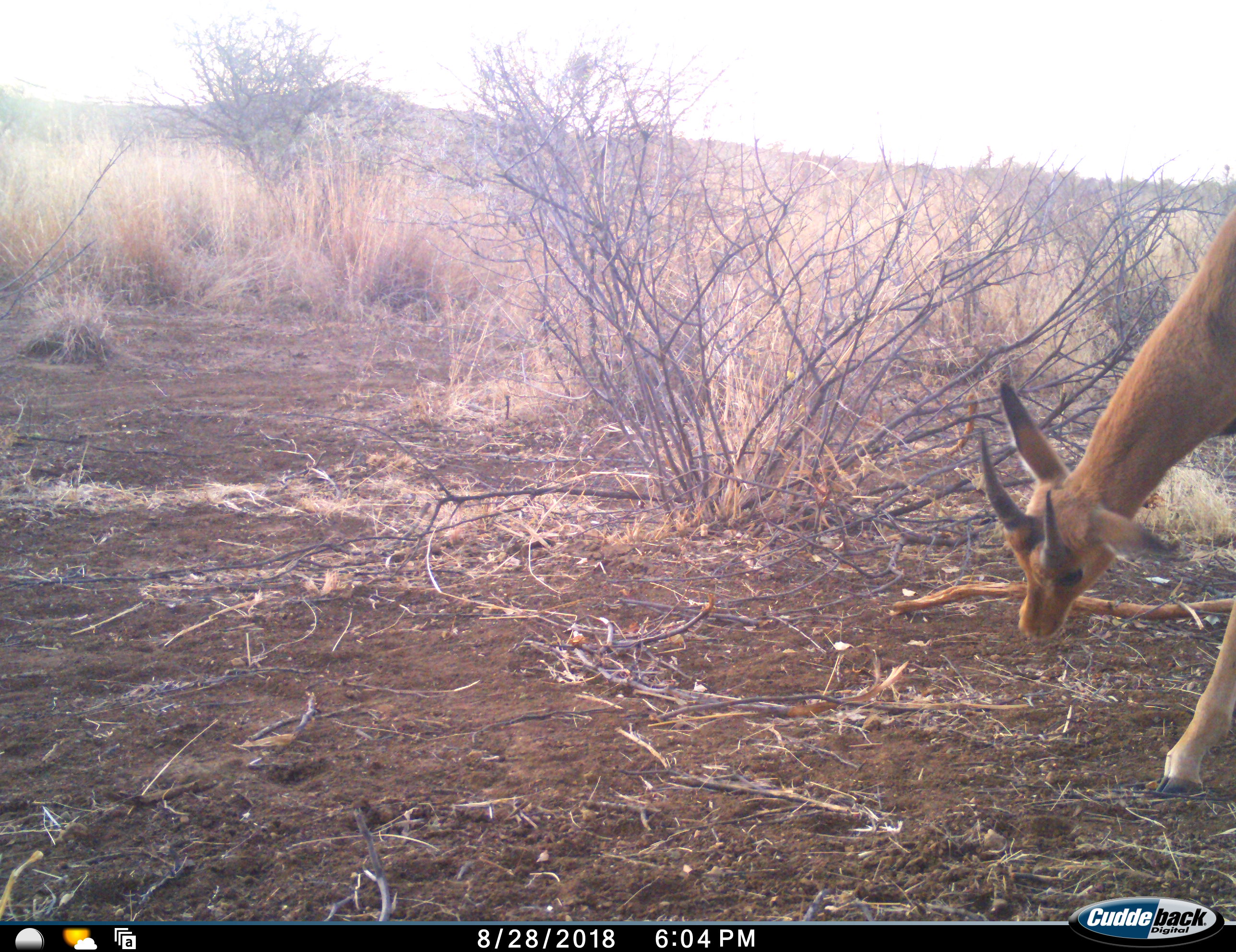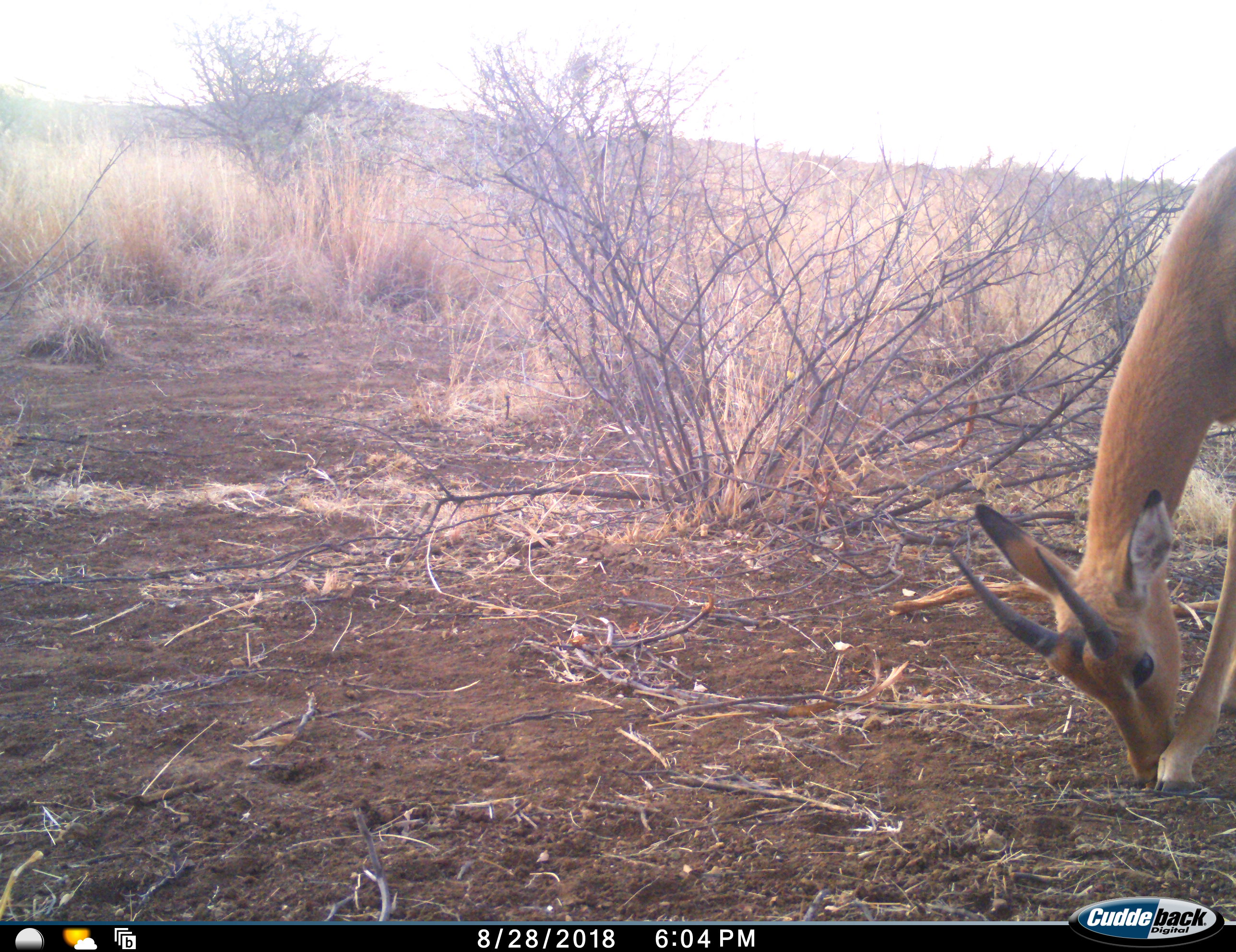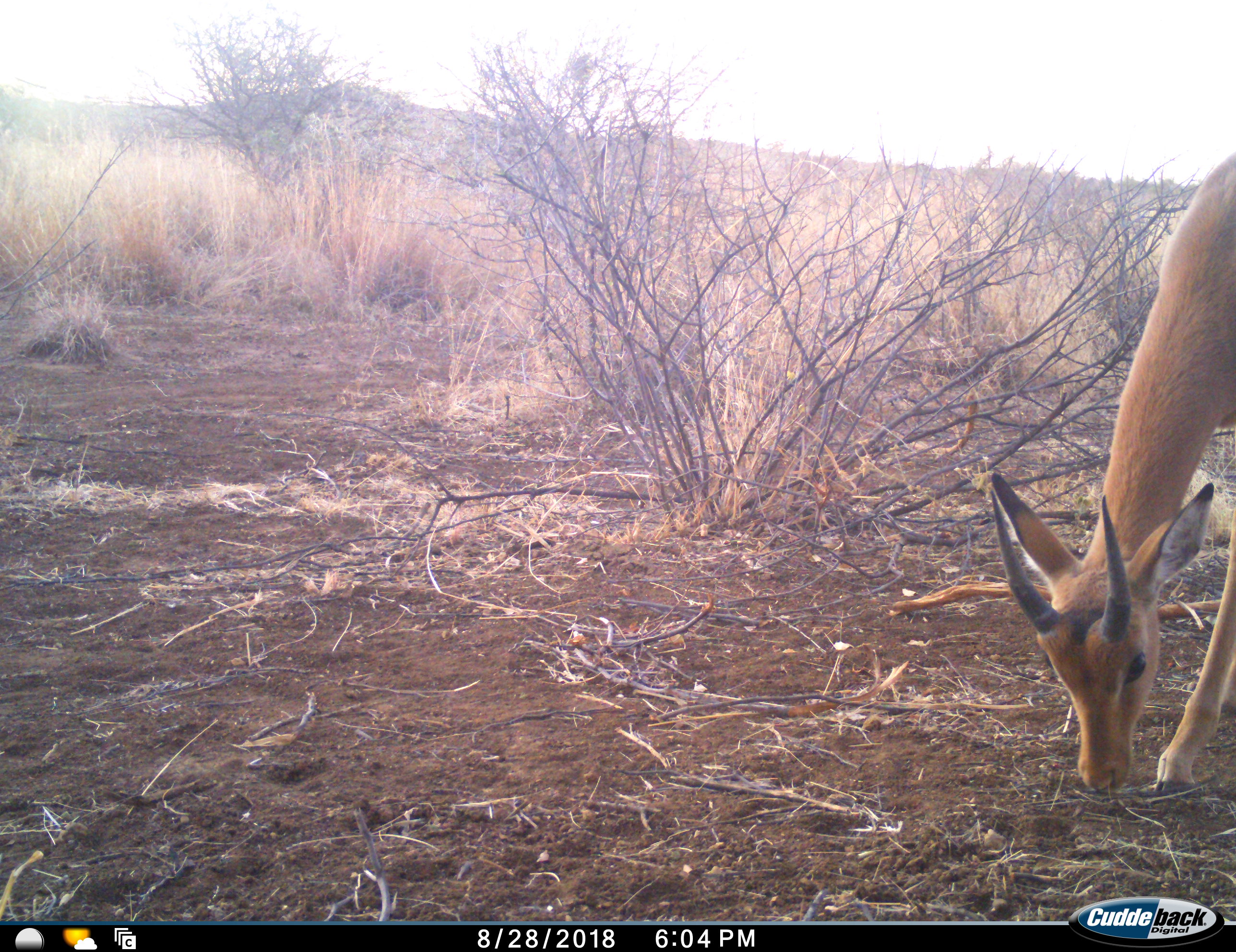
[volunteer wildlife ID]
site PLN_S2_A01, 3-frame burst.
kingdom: Animalia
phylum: Chordata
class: Mammalia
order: Artiodactyla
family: Bovidae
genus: Aepyceros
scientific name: Aepyceros melampus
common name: impala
Impala (Aepyceros melampus), count 1. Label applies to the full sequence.